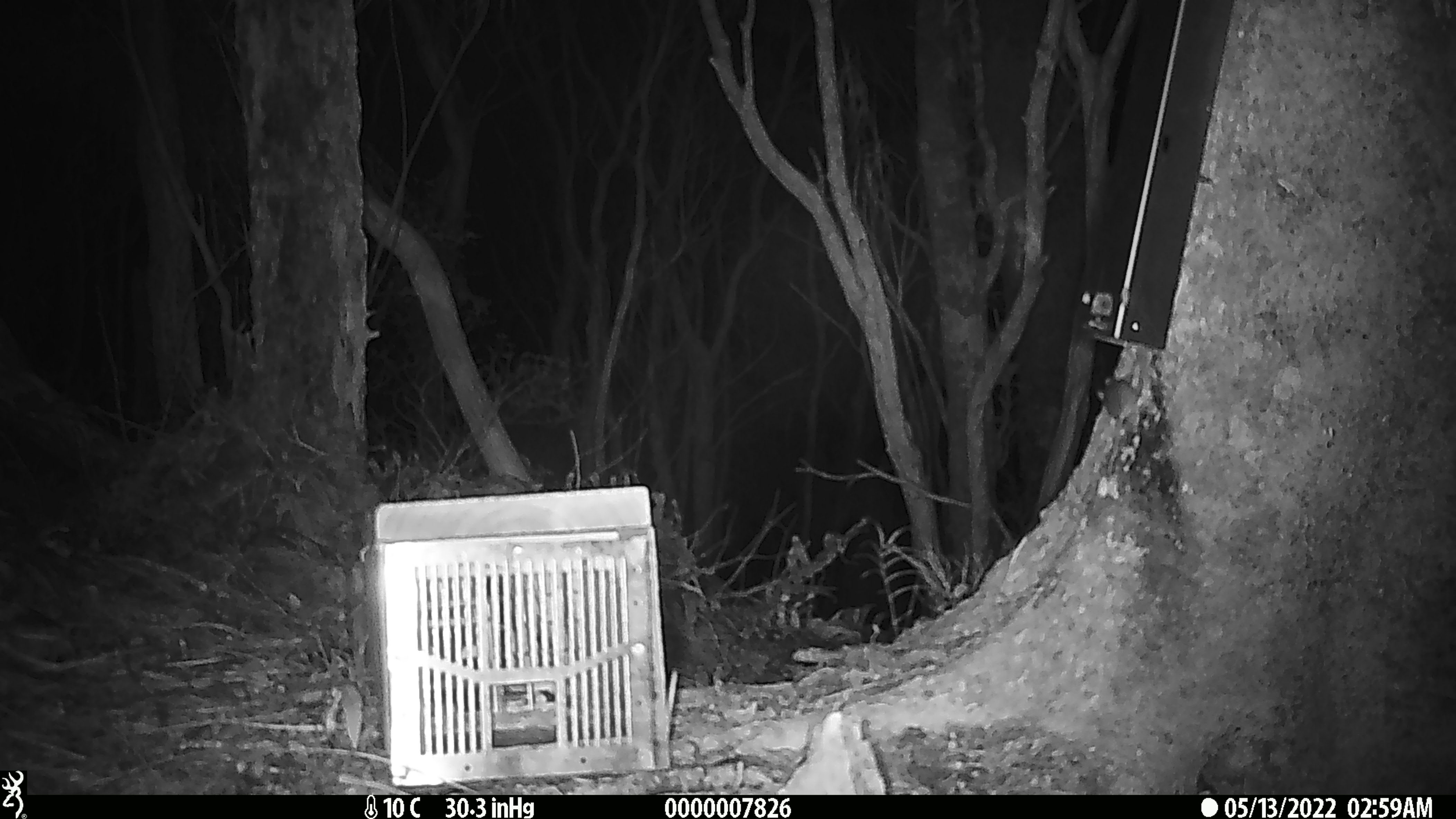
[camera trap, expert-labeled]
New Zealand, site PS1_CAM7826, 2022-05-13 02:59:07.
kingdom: Animalia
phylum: Chordata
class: Mammalia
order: Rodentia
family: Muridae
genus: Mus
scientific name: Mus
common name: mouse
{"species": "mouse (Mus)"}